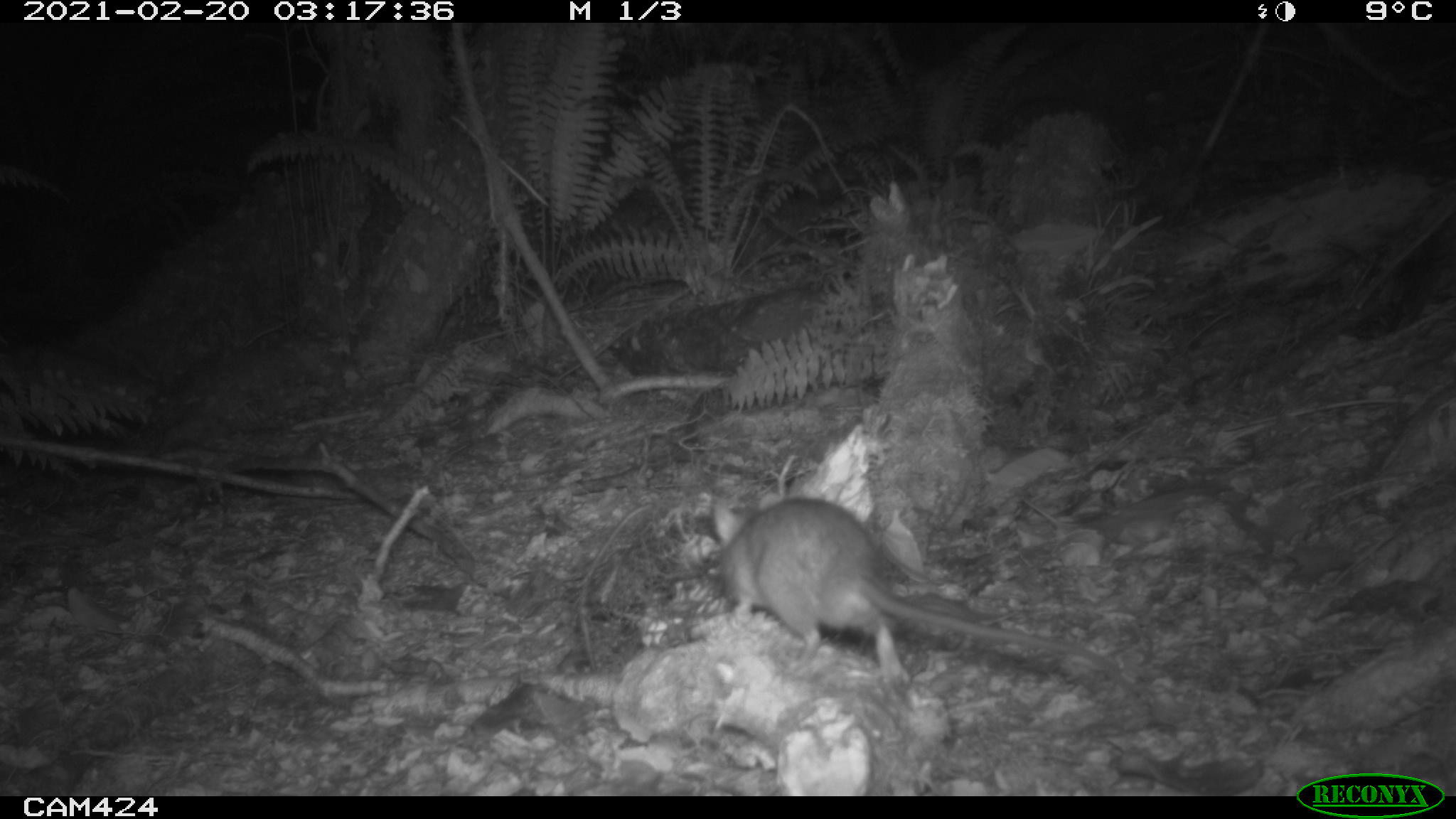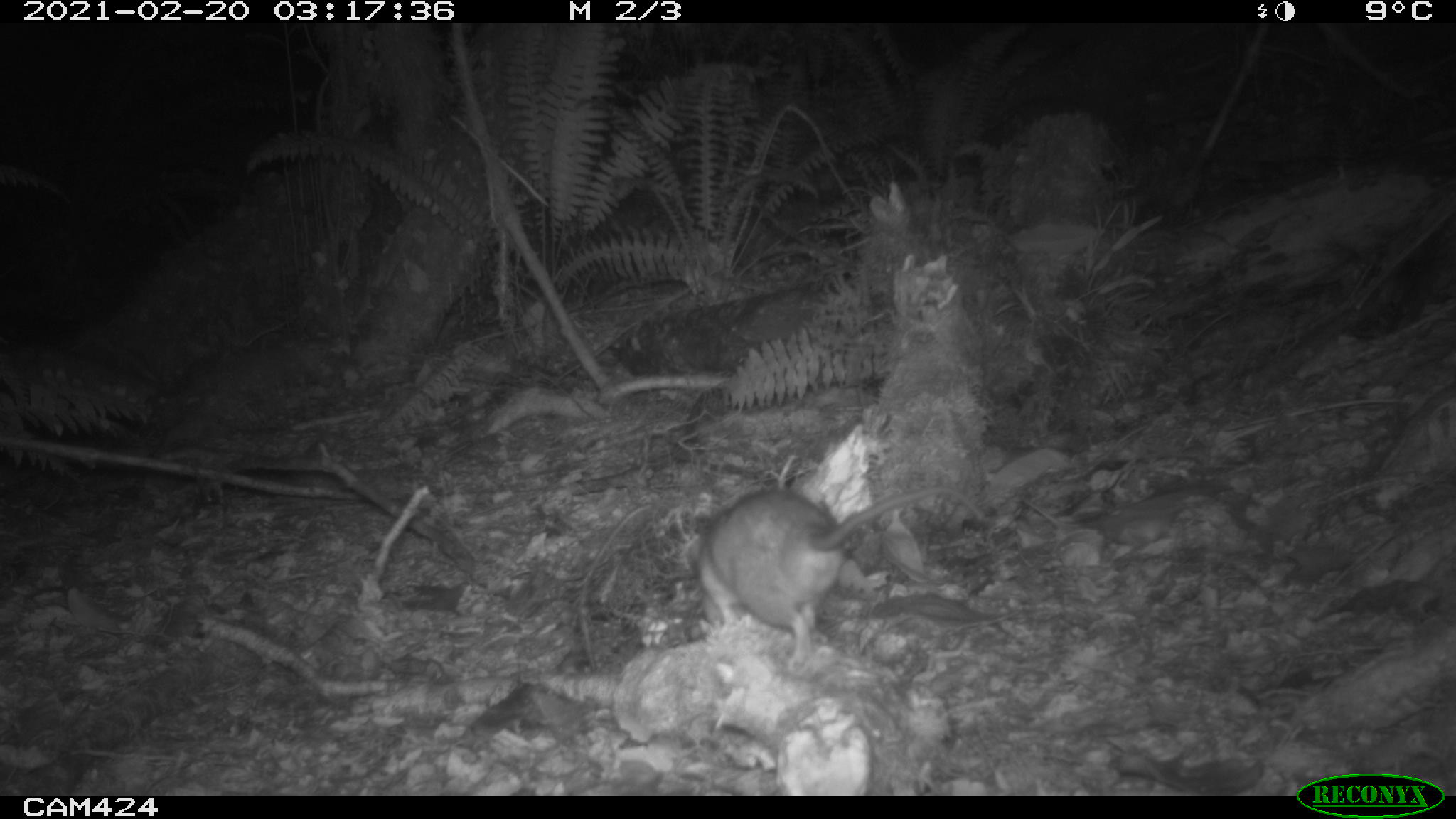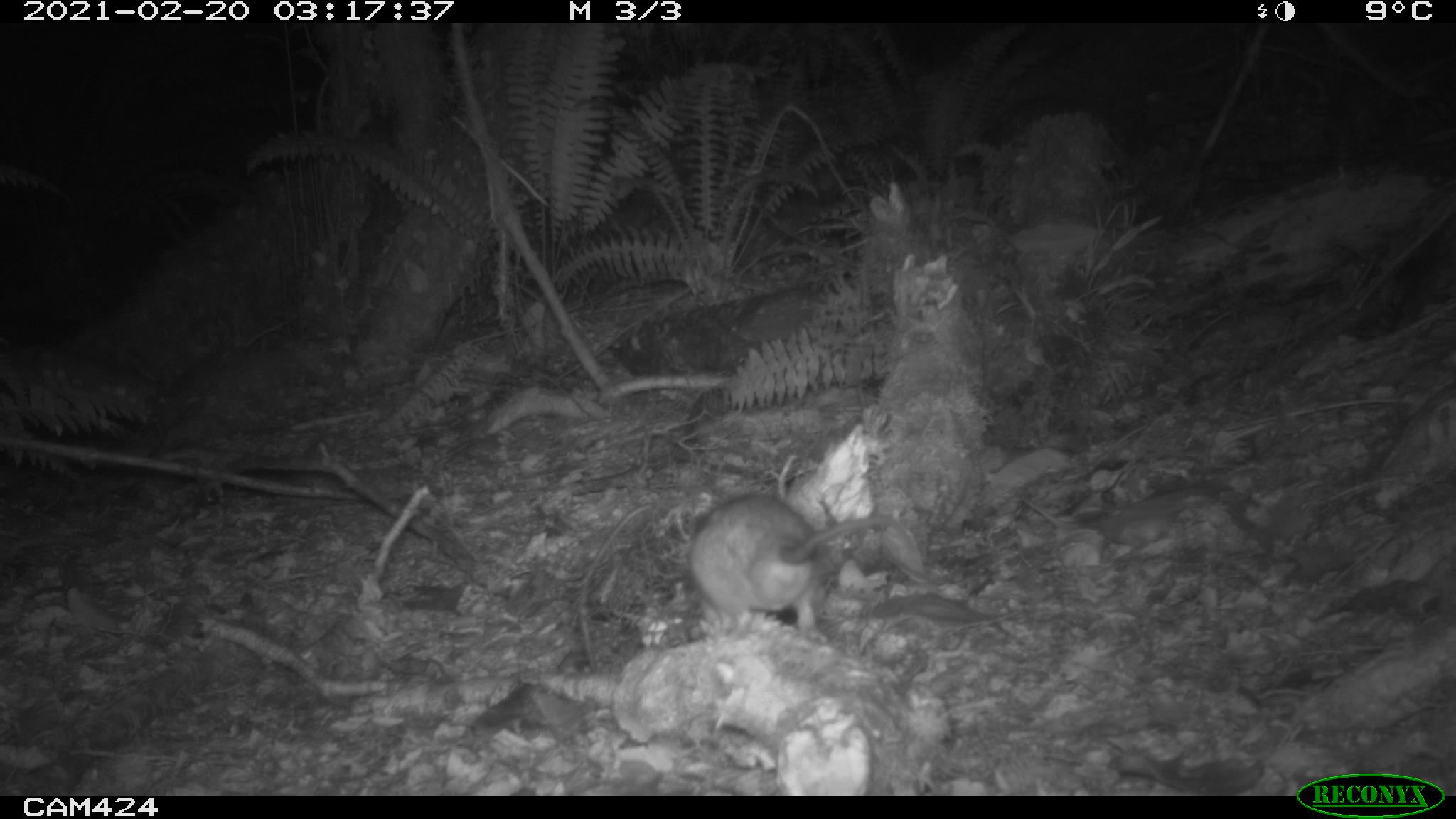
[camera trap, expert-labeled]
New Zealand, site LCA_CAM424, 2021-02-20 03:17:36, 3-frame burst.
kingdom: Animalia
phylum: Chordata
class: Mammalia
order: Rodentia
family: Muridae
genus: Rattus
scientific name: Rattus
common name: rat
Rat (Rattus).